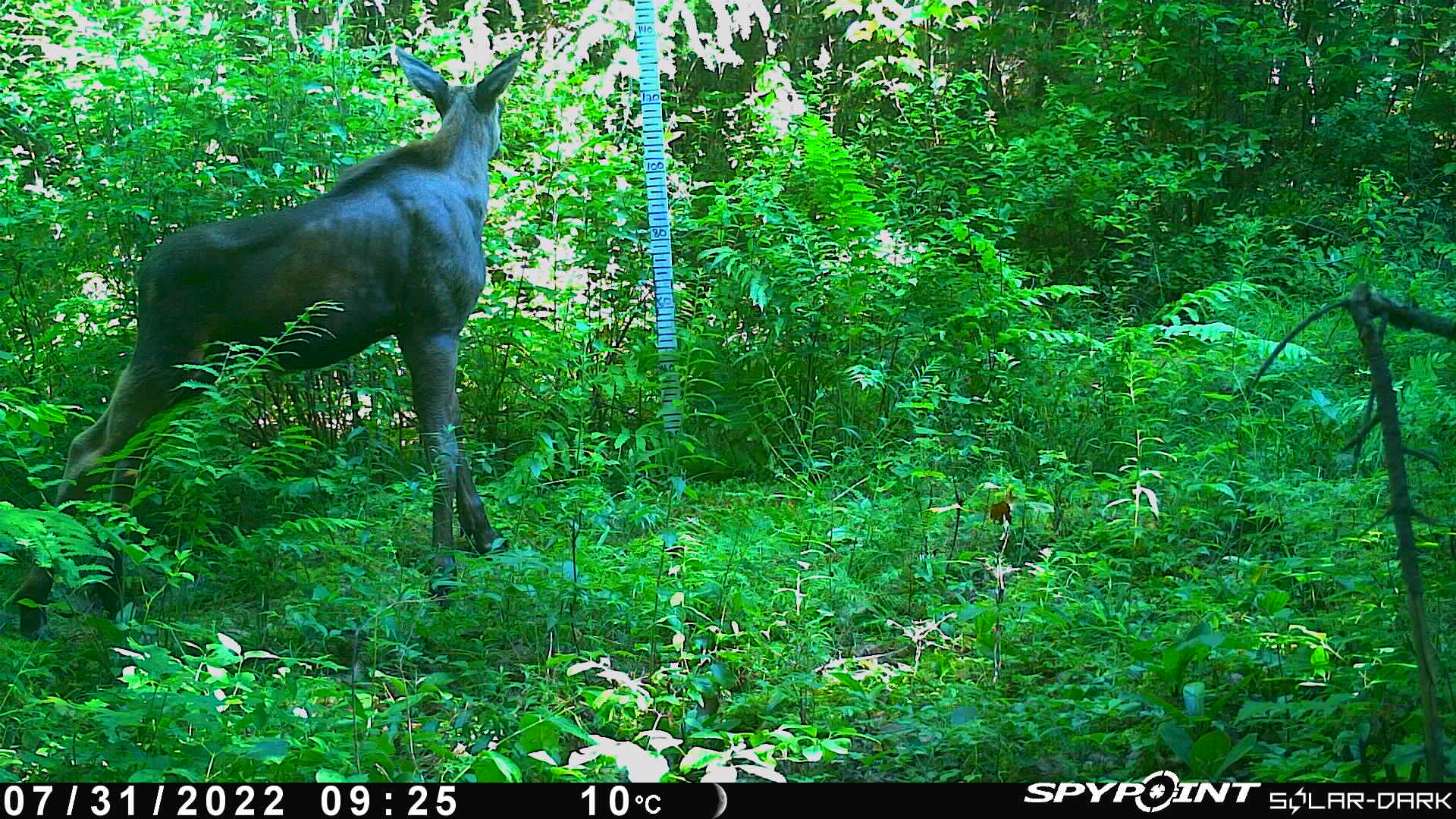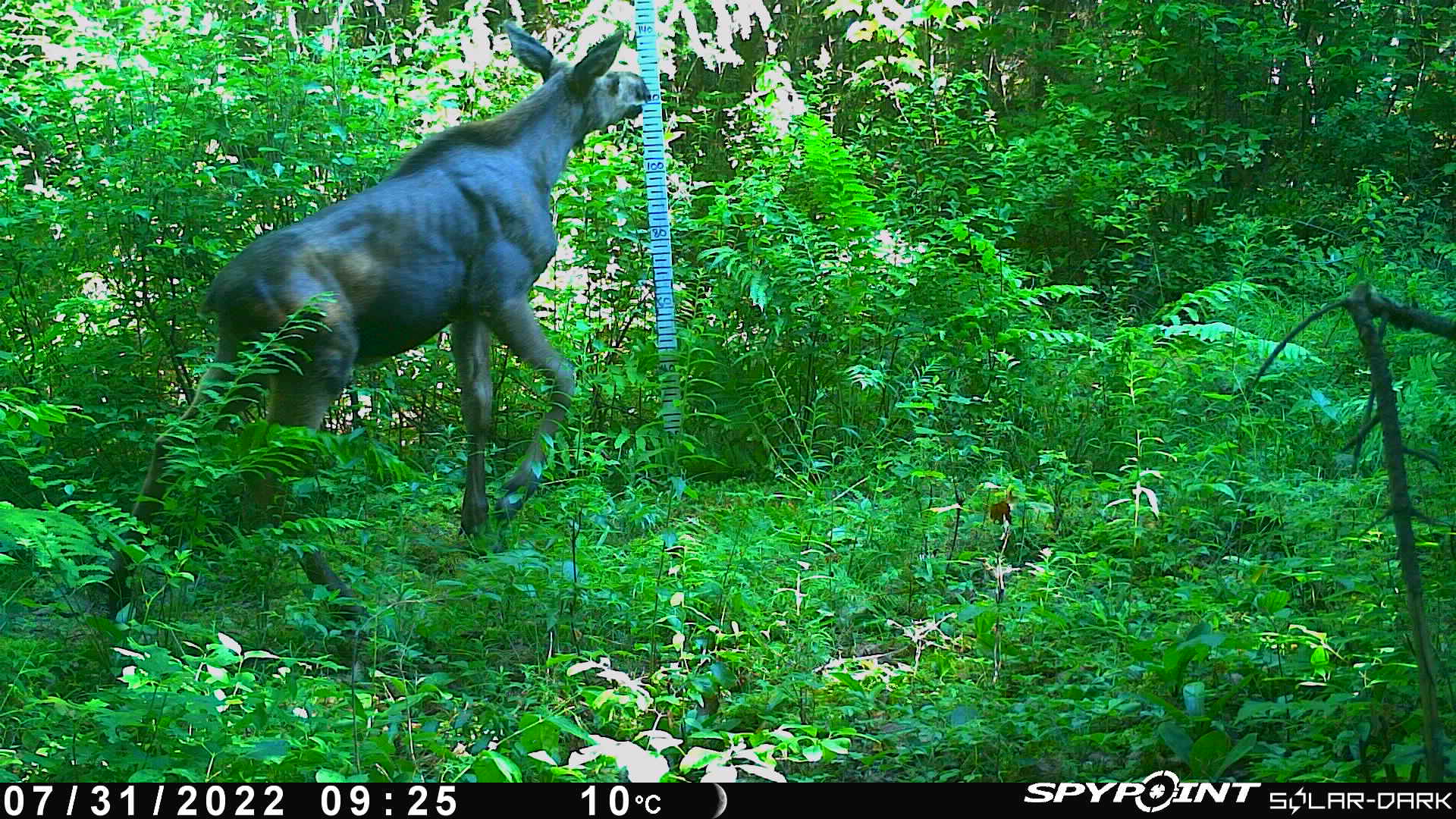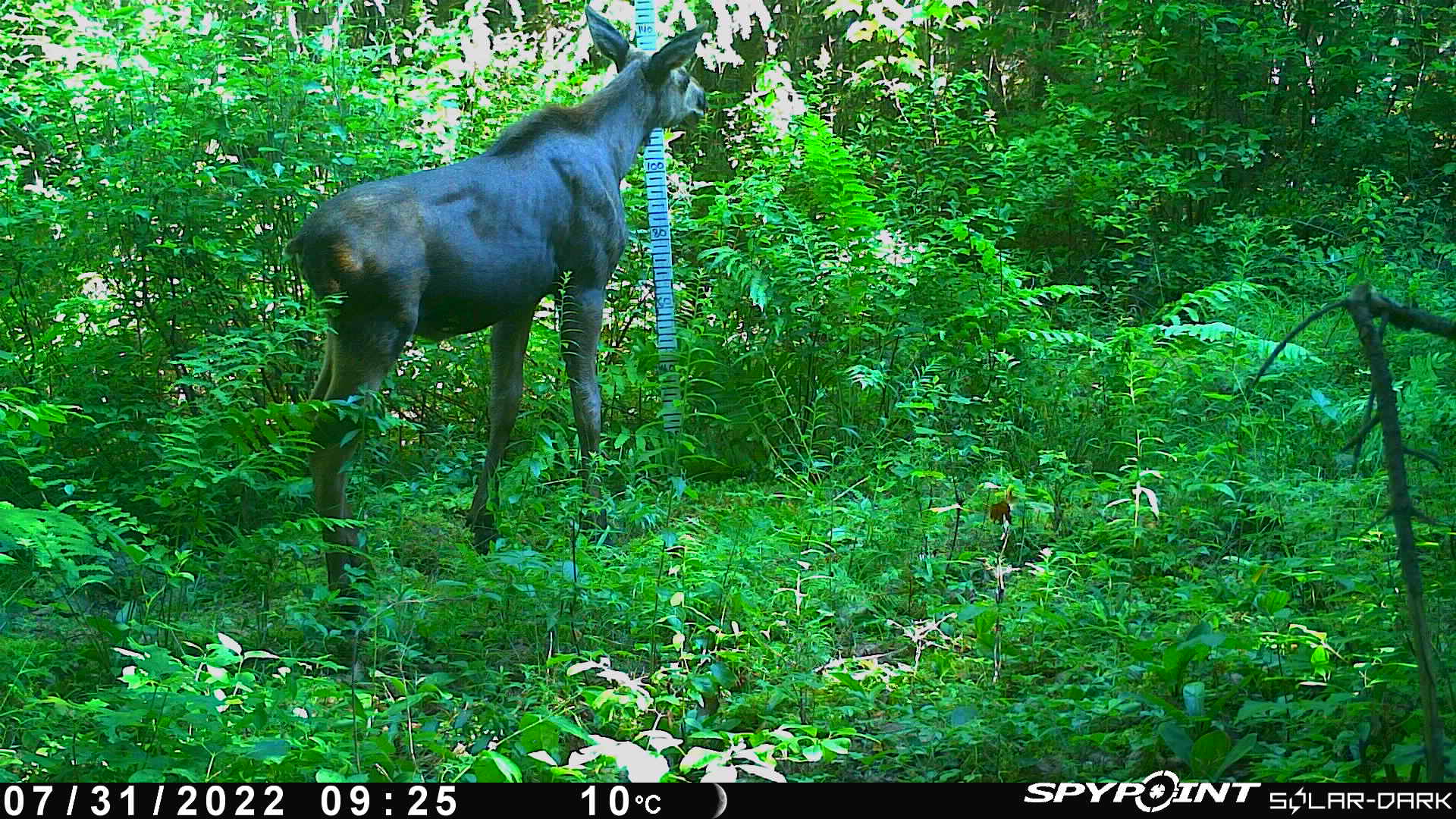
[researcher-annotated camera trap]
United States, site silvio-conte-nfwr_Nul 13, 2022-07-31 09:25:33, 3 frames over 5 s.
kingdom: Animalia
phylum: Chordata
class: Mammalia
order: Artiodactyla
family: Cervidae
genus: Alces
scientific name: Alces alces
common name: moose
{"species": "moose (Alces alces)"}